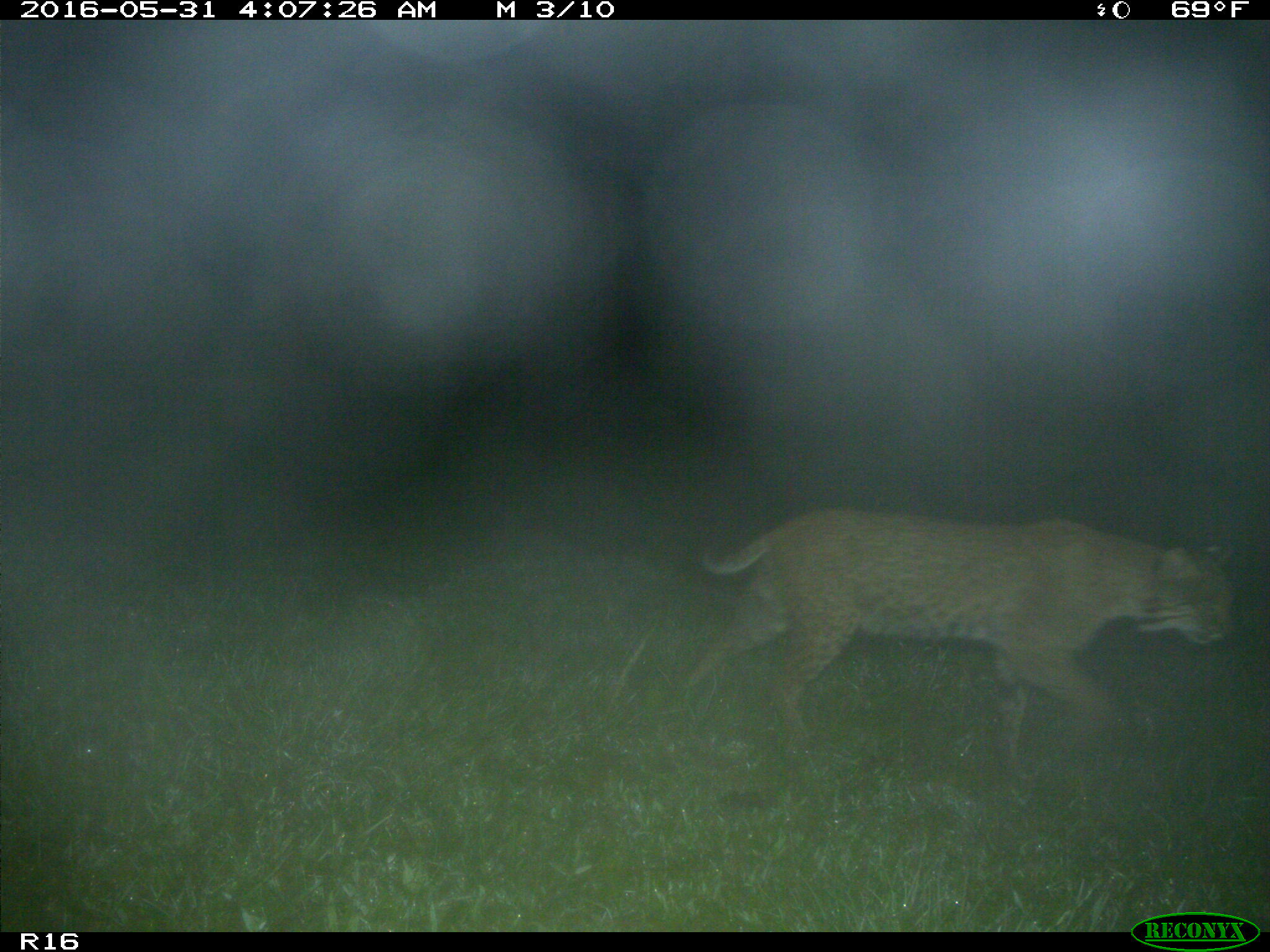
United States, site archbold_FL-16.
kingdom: Animalia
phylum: Chordata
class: Mammalia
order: Carnivora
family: Felidae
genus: Lynx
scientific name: Lynx rufus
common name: bobcat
Lynx rufus (bobcat).